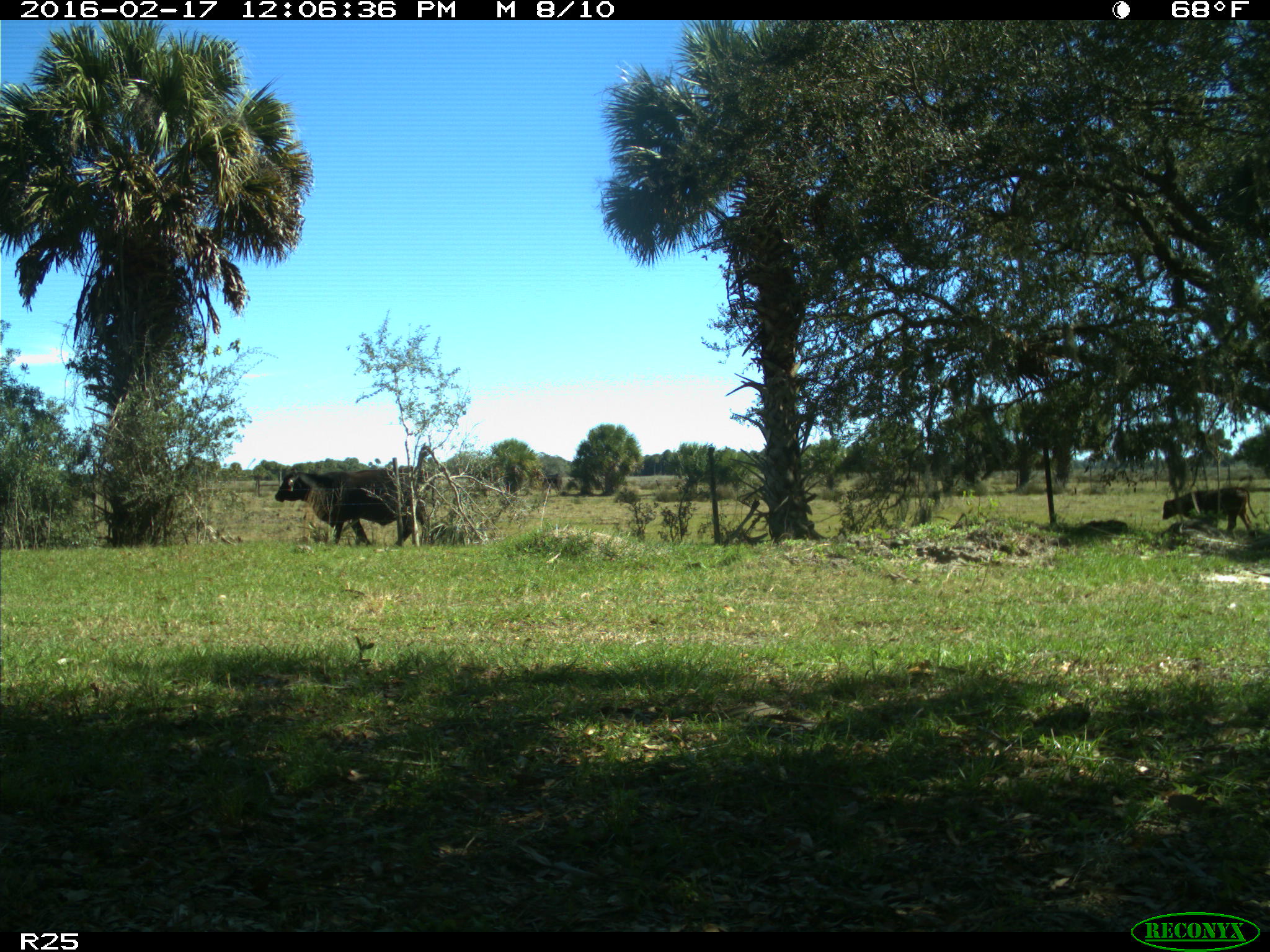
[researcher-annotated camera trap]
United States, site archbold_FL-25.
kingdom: Animalia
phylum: Chordata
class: Mammalia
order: Artiodactyla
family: Bovidae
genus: Bos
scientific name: Bos taurus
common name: domestic cow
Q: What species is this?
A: Bos taurus (domestic cow).